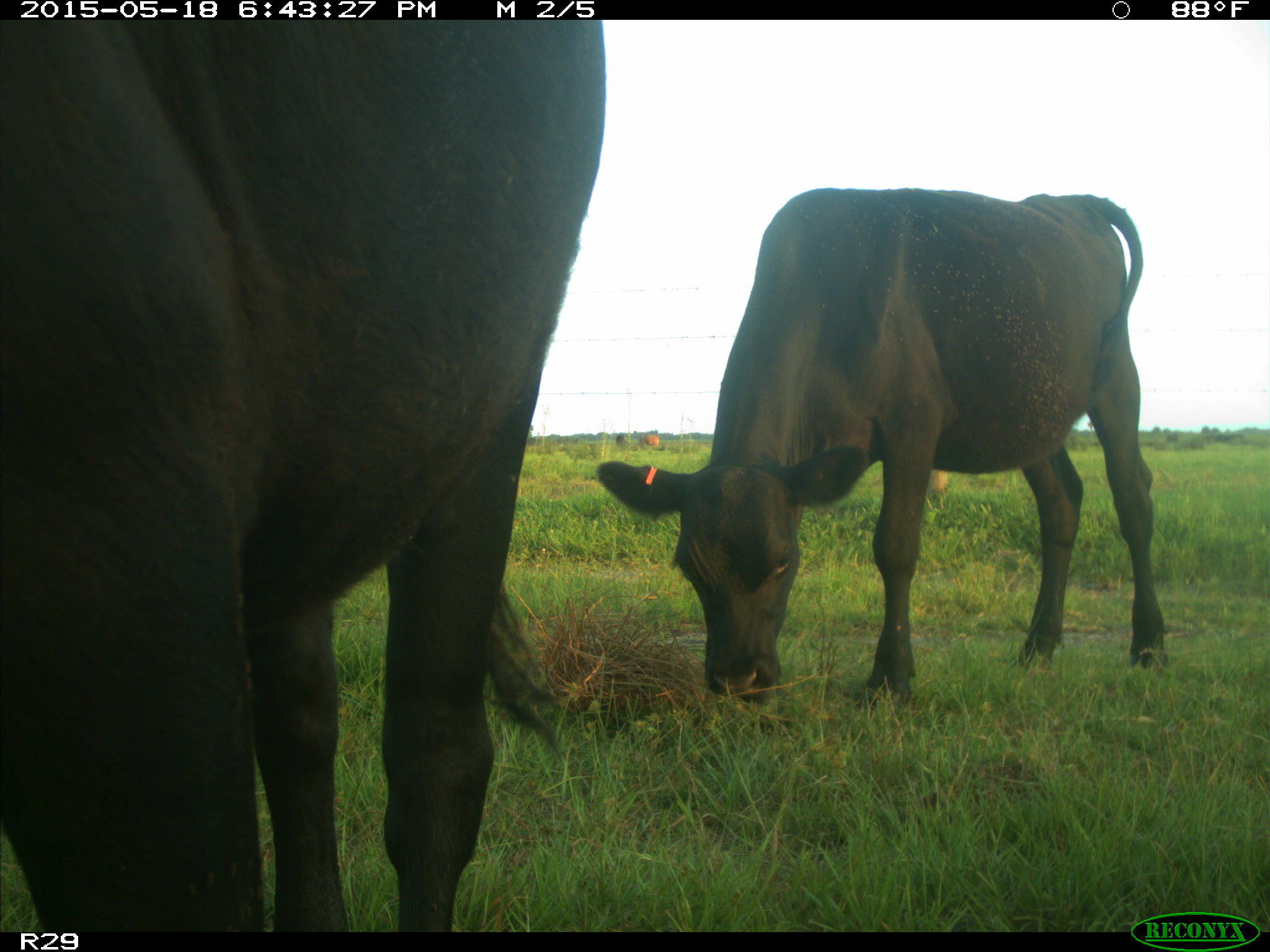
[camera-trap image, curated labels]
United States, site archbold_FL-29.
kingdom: Animalia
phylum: Chordata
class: Mammalia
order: Artiodactyla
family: Bovidae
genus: Bos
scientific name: Bos taurus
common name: domestic cow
Bos taurus (domestic cow).